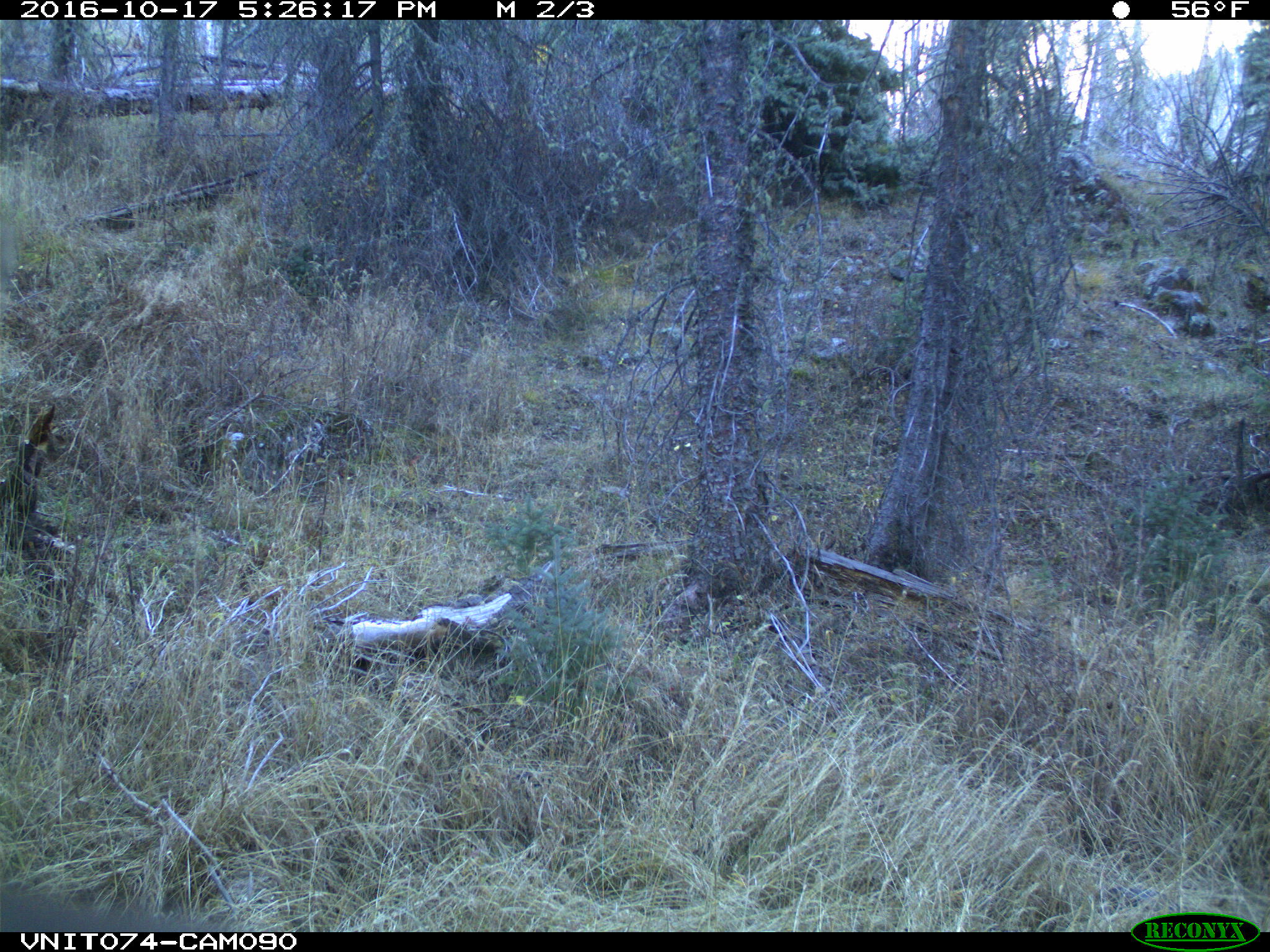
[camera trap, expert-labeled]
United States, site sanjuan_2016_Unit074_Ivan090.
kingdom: Animalia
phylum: Chordata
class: Mammalia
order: Artiodactyla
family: Cervidae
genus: Cervus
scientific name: Cervus elaphus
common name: red deer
Cervus elaphus (red deer).